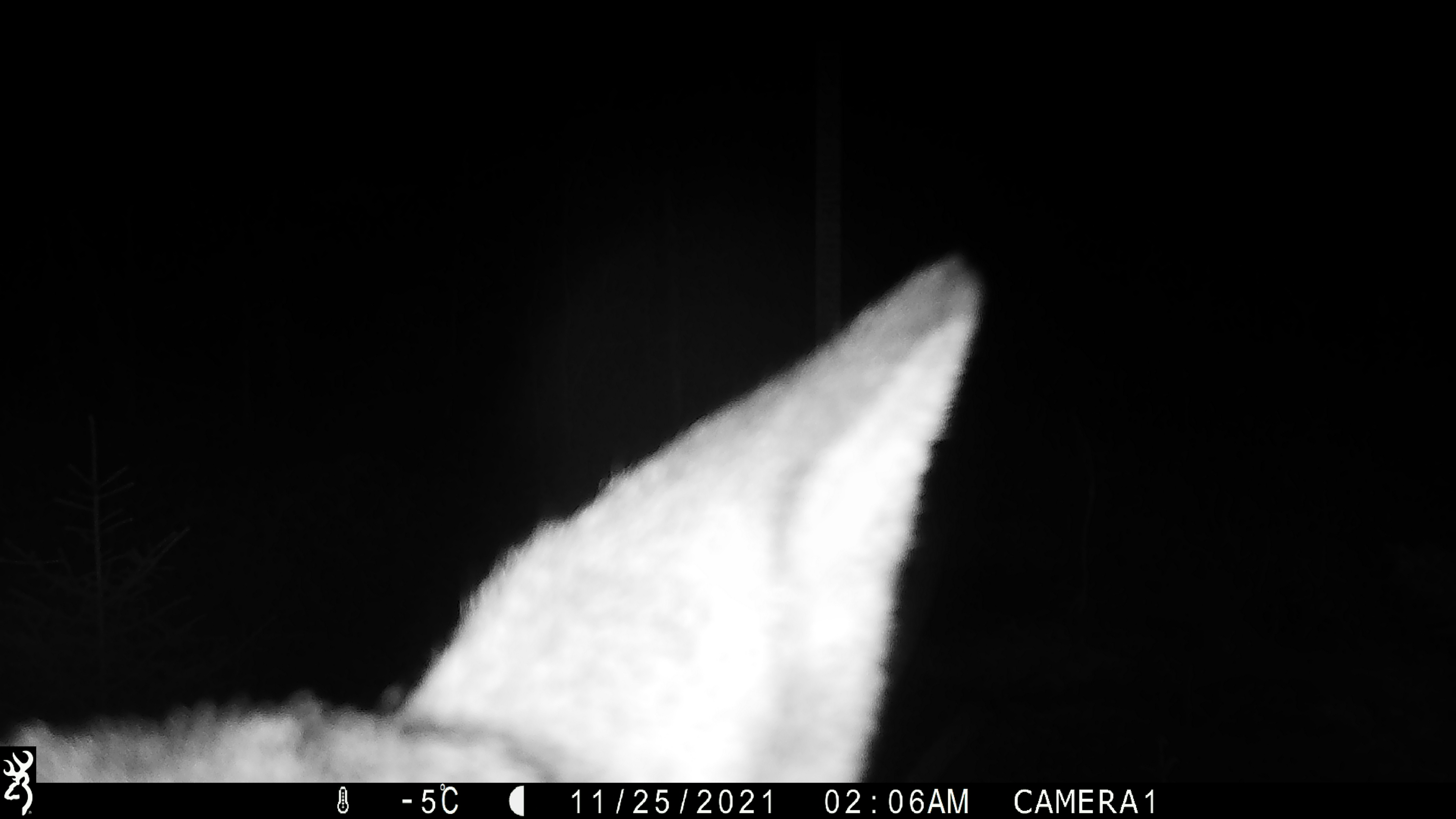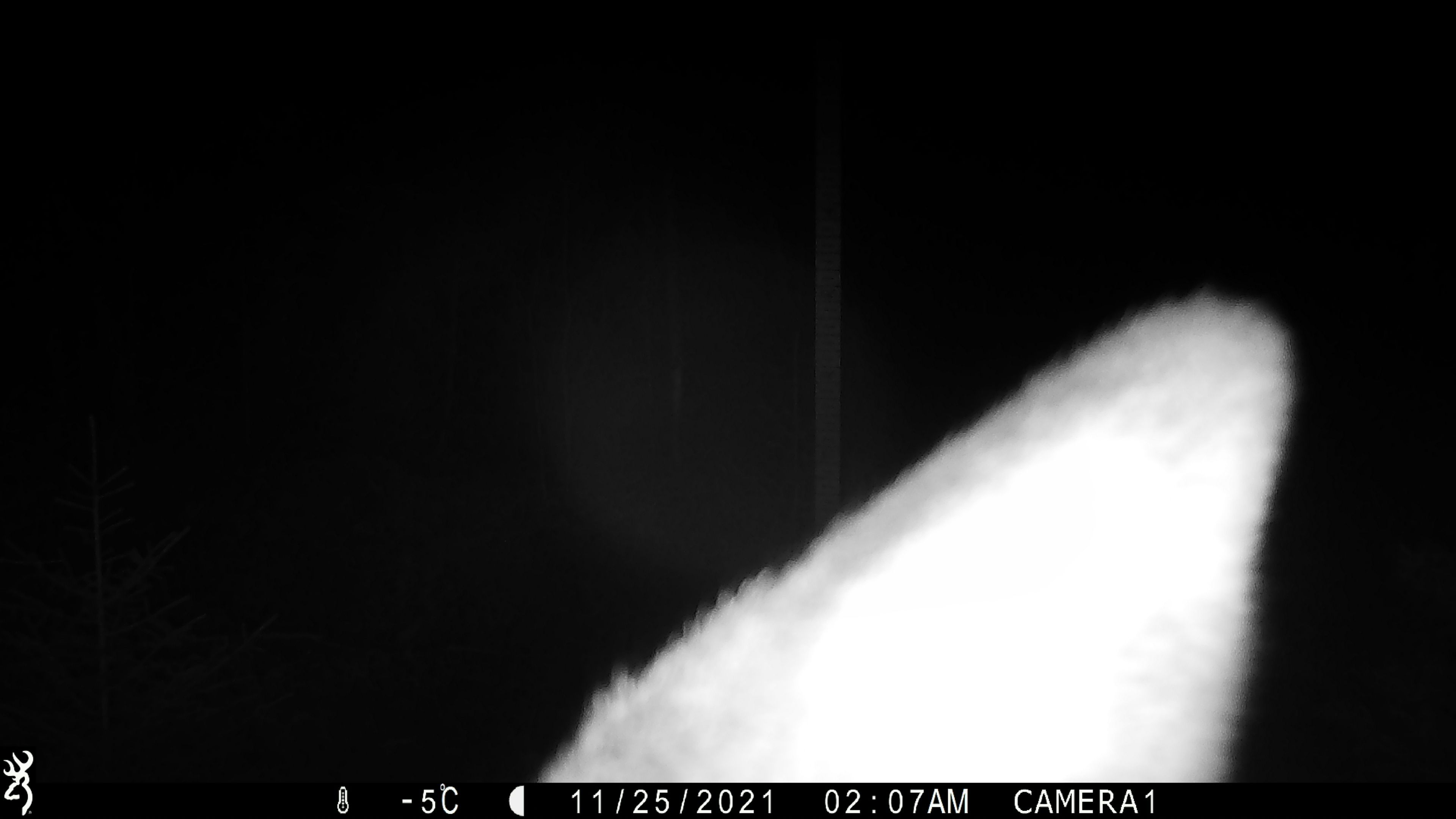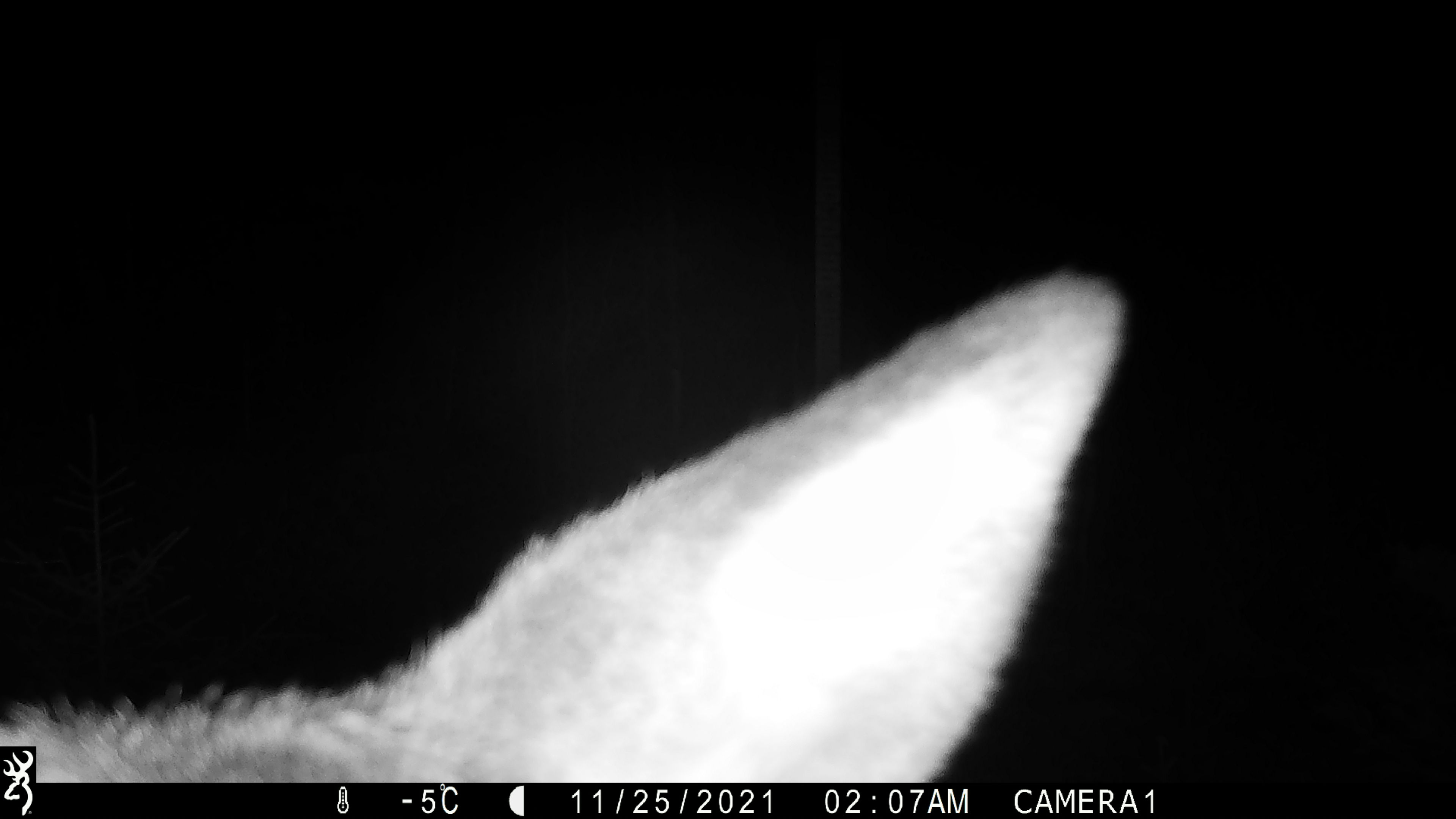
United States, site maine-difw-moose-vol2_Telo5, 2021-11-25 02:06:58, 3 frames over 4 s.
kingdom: Animalia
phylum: Chordata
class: Mammalia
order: Artiodactyla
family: Cervidae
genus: Odocoileus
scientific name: Odocoileus virginianus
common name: white-tailed deer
White-tailed deer (Odocoileus virginianus).